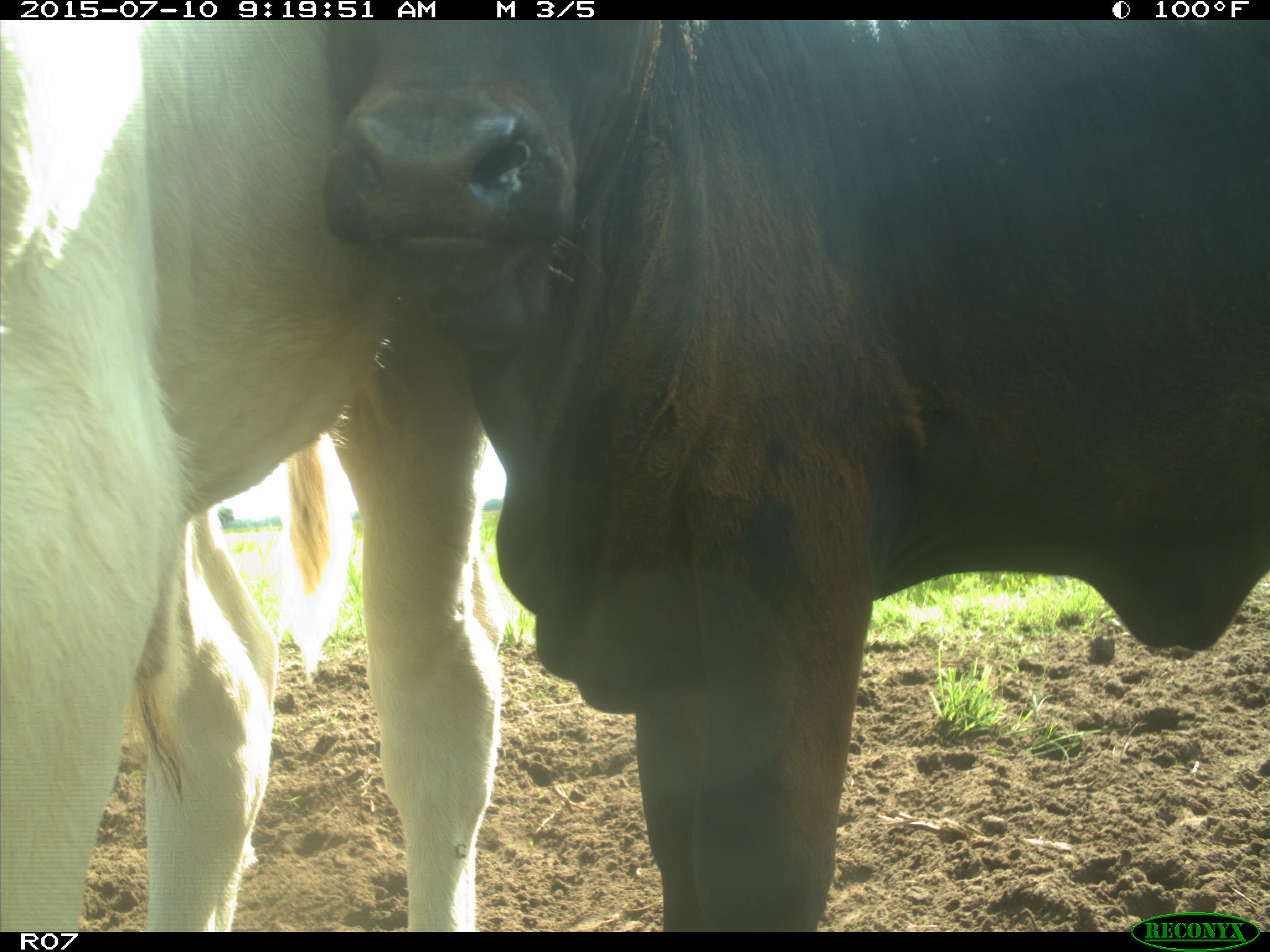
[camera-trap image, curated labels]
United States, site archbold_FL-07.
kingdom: Animalia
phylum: Chordata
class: Mammalia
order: Artiodactyla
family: Bovidae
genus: Bos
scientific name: Bos taurus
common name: domestic cow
Bos taurus (domestic cow).